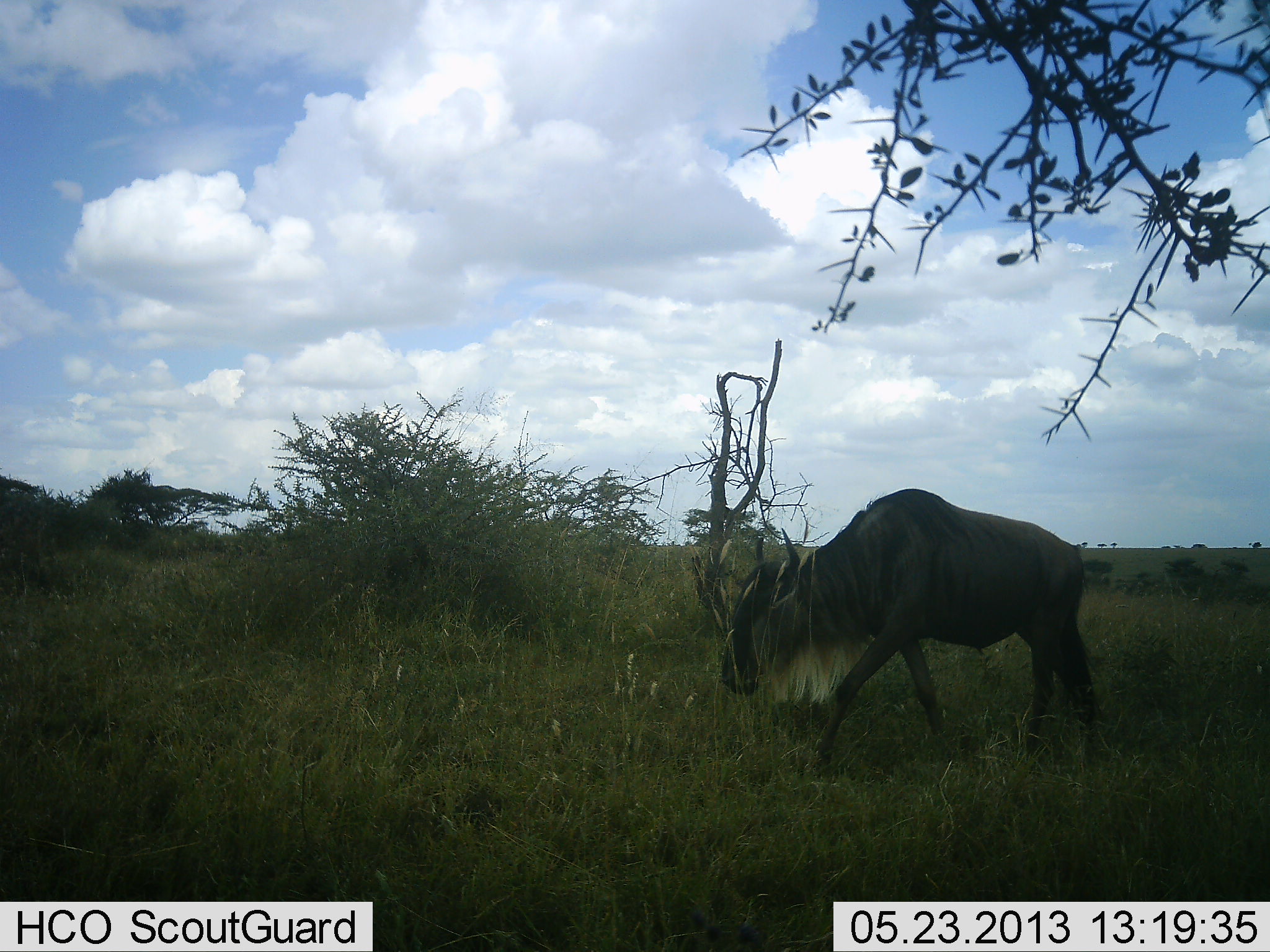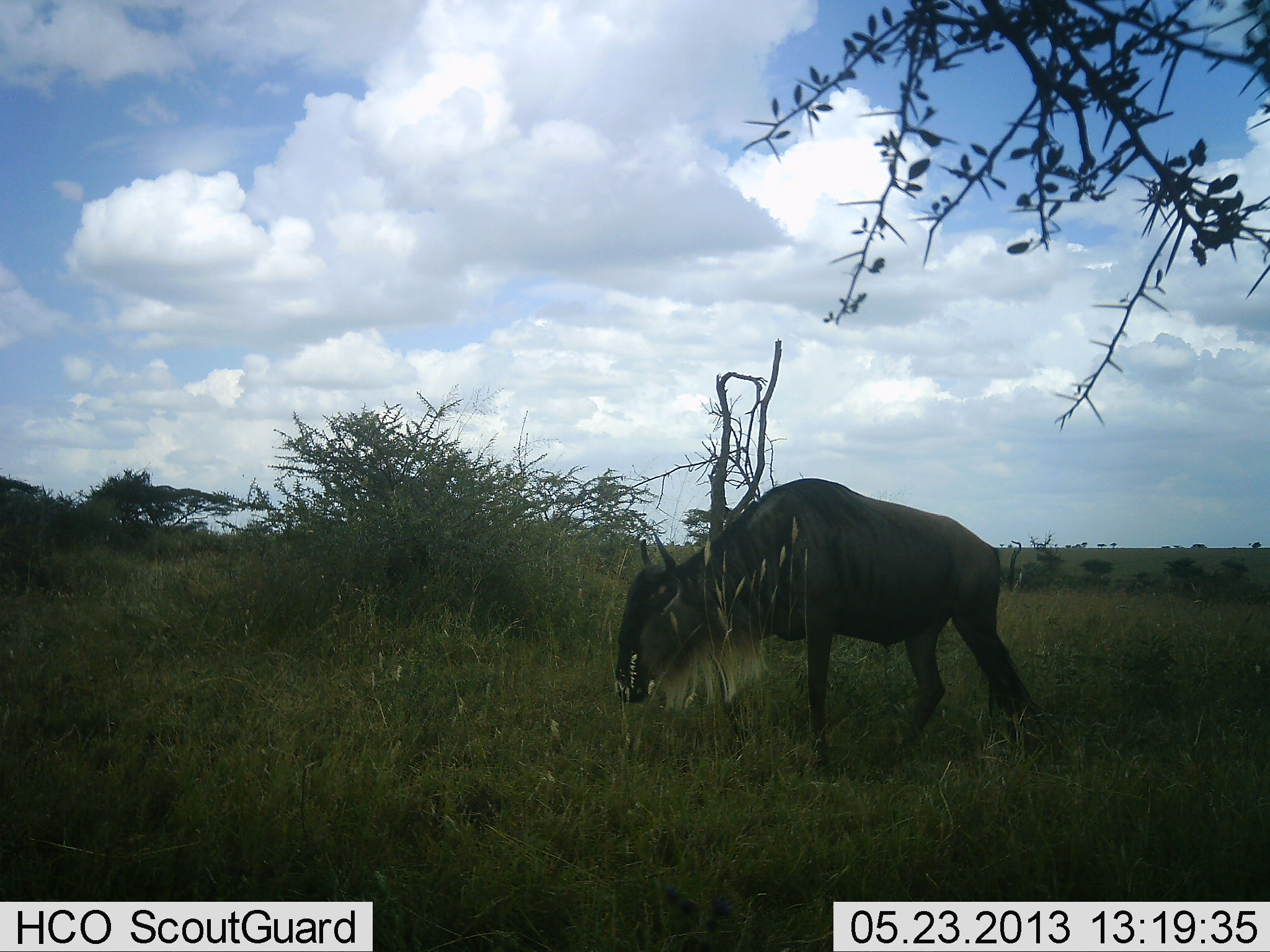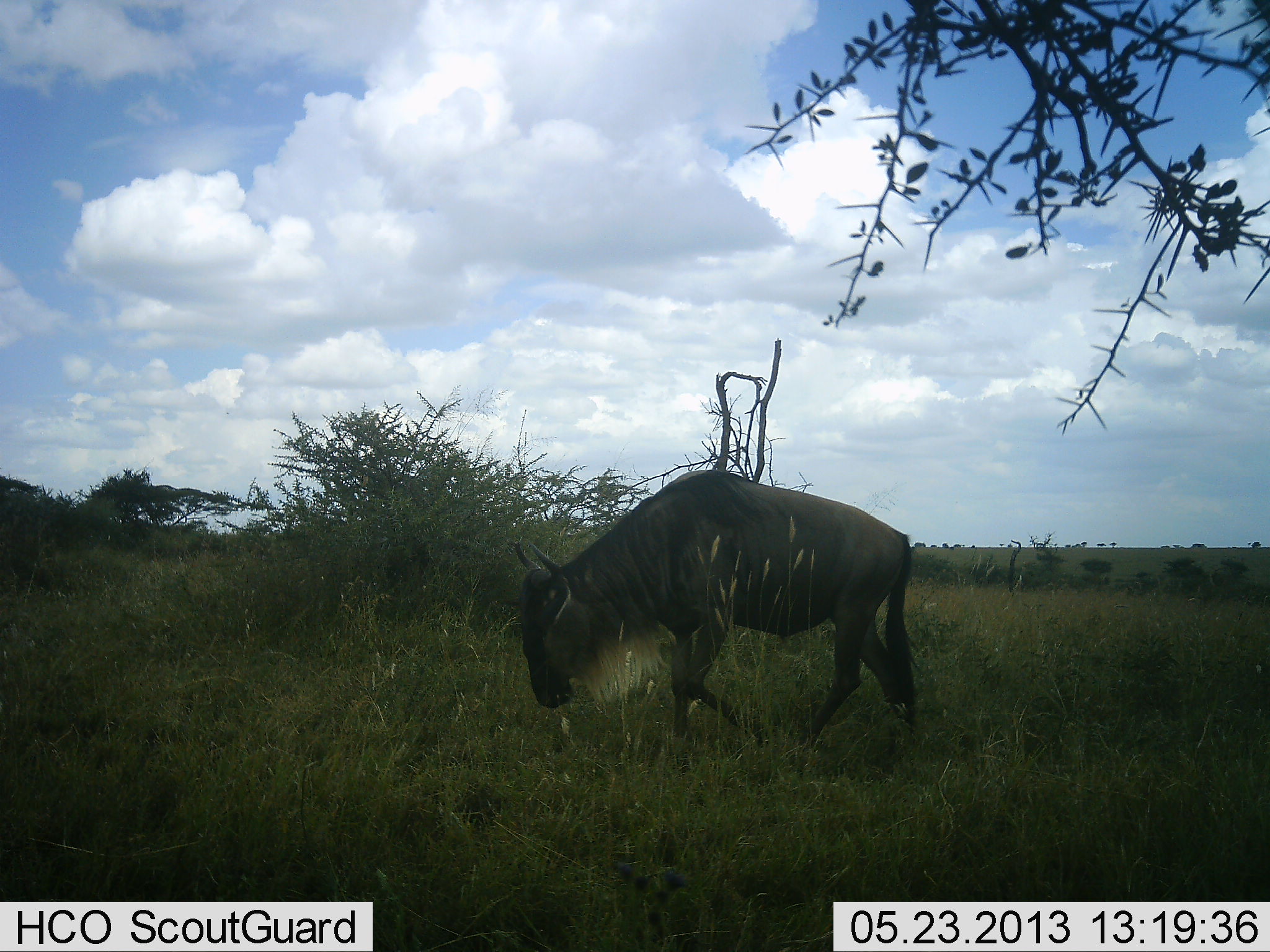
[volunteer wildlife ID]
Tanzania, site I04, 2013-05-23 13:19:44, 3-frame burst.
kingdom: Animalia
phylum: Chordata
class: Mammalia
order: Artiodactyla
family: Bovidae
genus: Connochaetes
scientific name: Connochaetes taurinus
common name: blue wildebeest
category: wildebeest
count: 1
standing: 6%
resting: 0%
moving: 94%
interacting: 0%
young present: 0%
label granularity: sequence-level